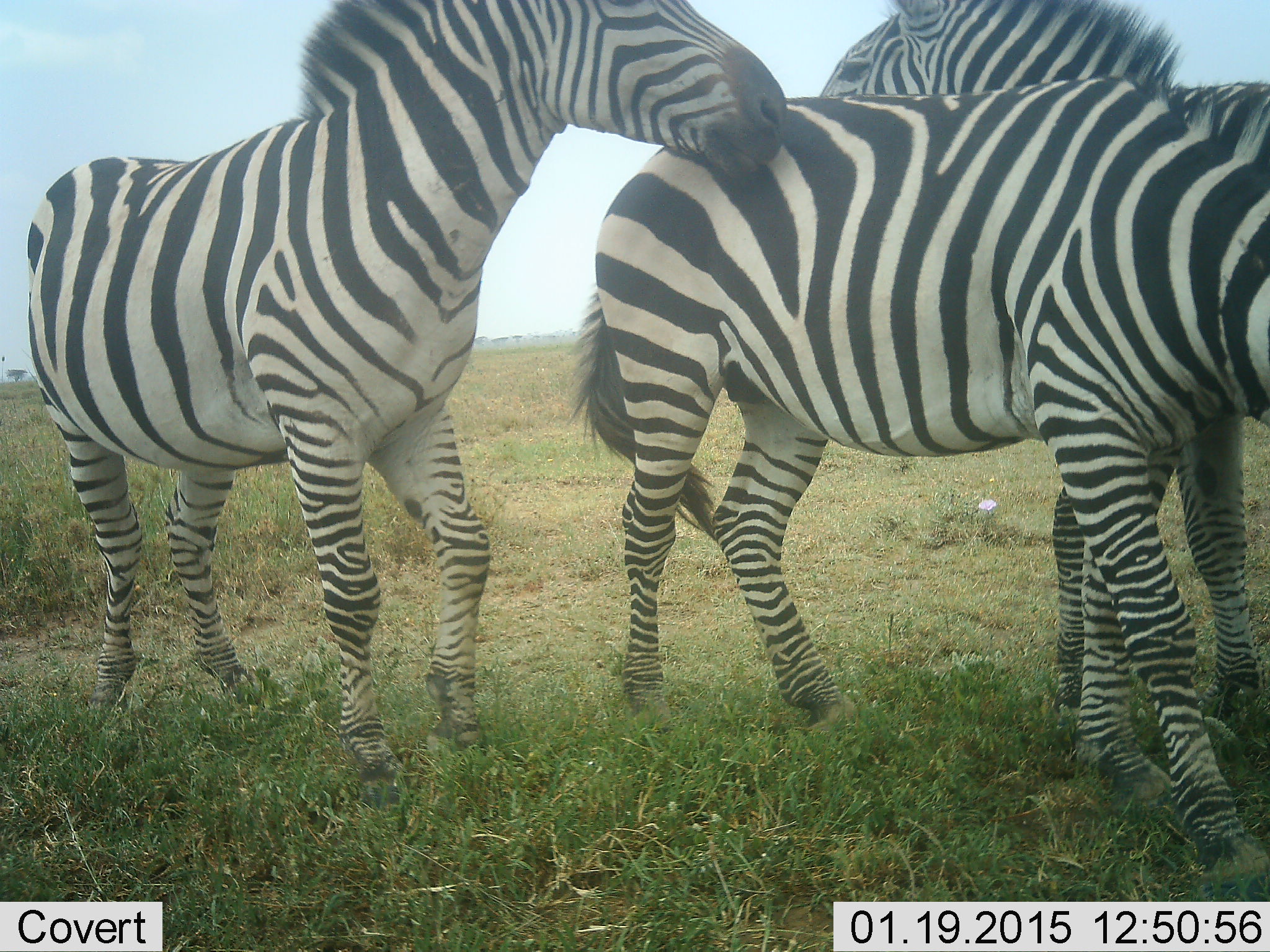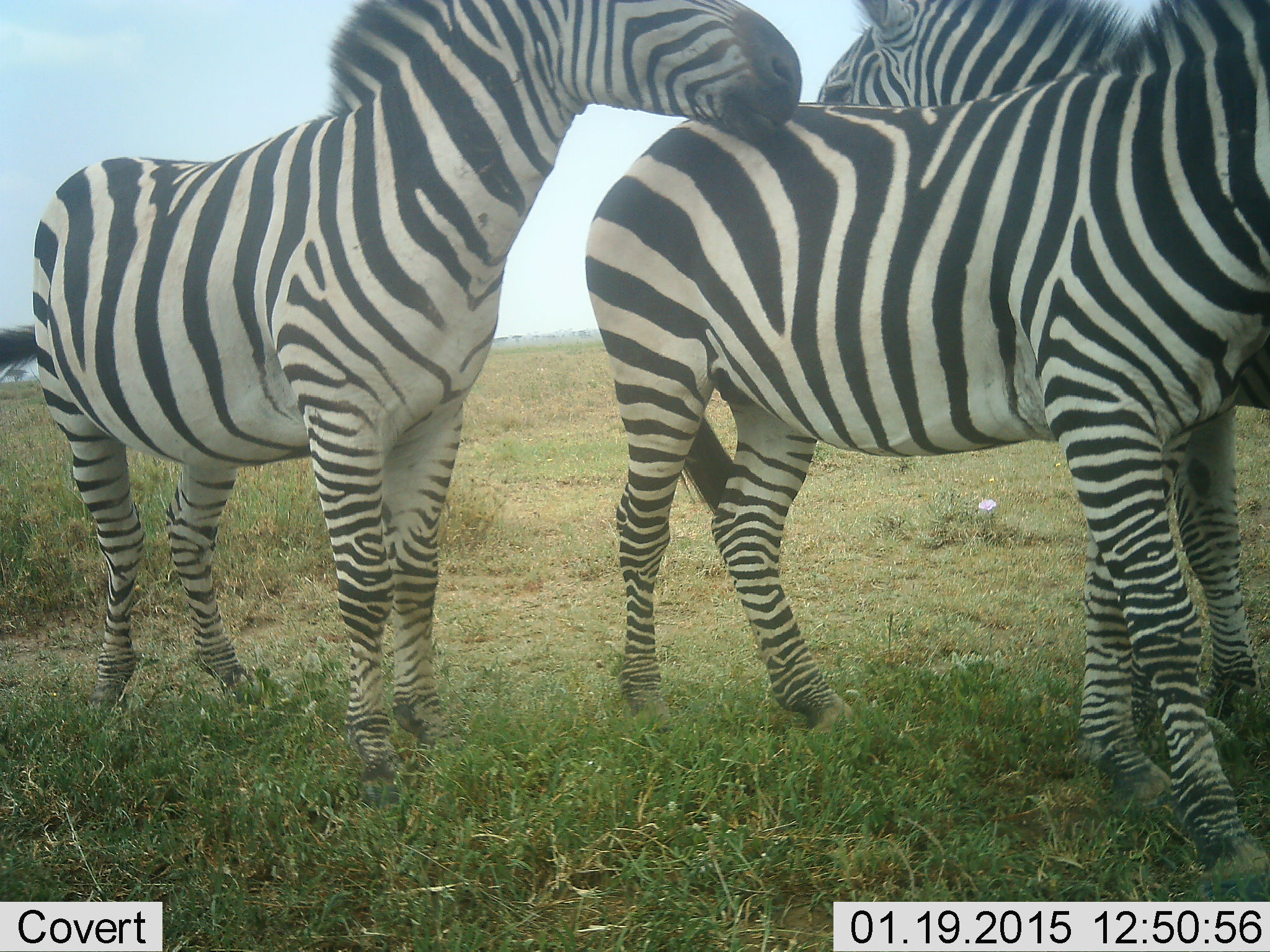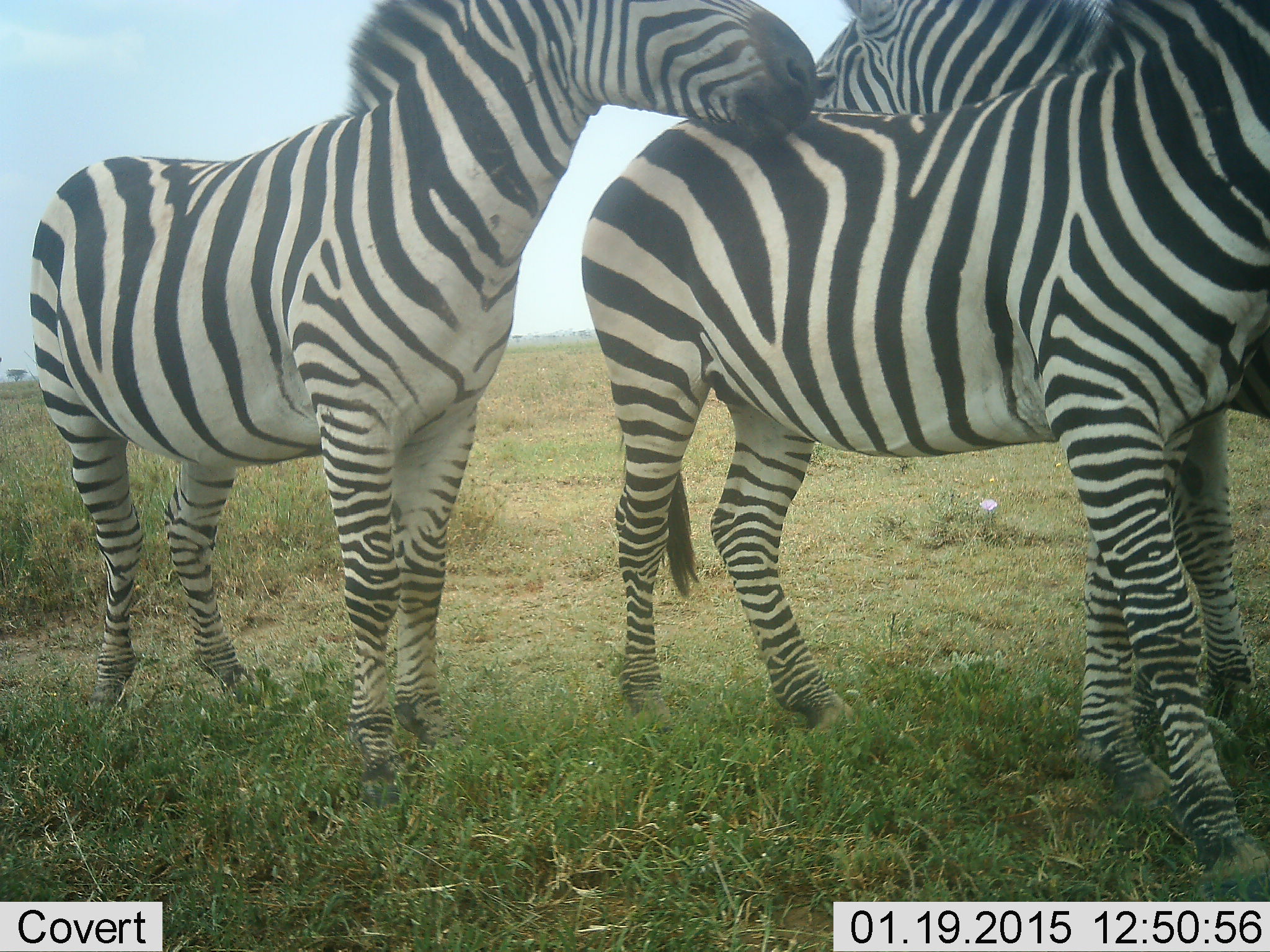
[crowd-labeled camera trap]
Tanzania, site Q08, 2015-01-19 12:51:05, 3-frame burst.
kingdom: Animalia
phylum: Chordata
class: Mammalia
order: Perissodactyla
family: Equidae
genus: Equus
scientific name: Equus quagga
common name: plains zebra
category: zebra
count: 3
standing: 80%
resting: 0%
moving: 30%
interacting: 50%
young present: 0%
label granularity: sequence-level